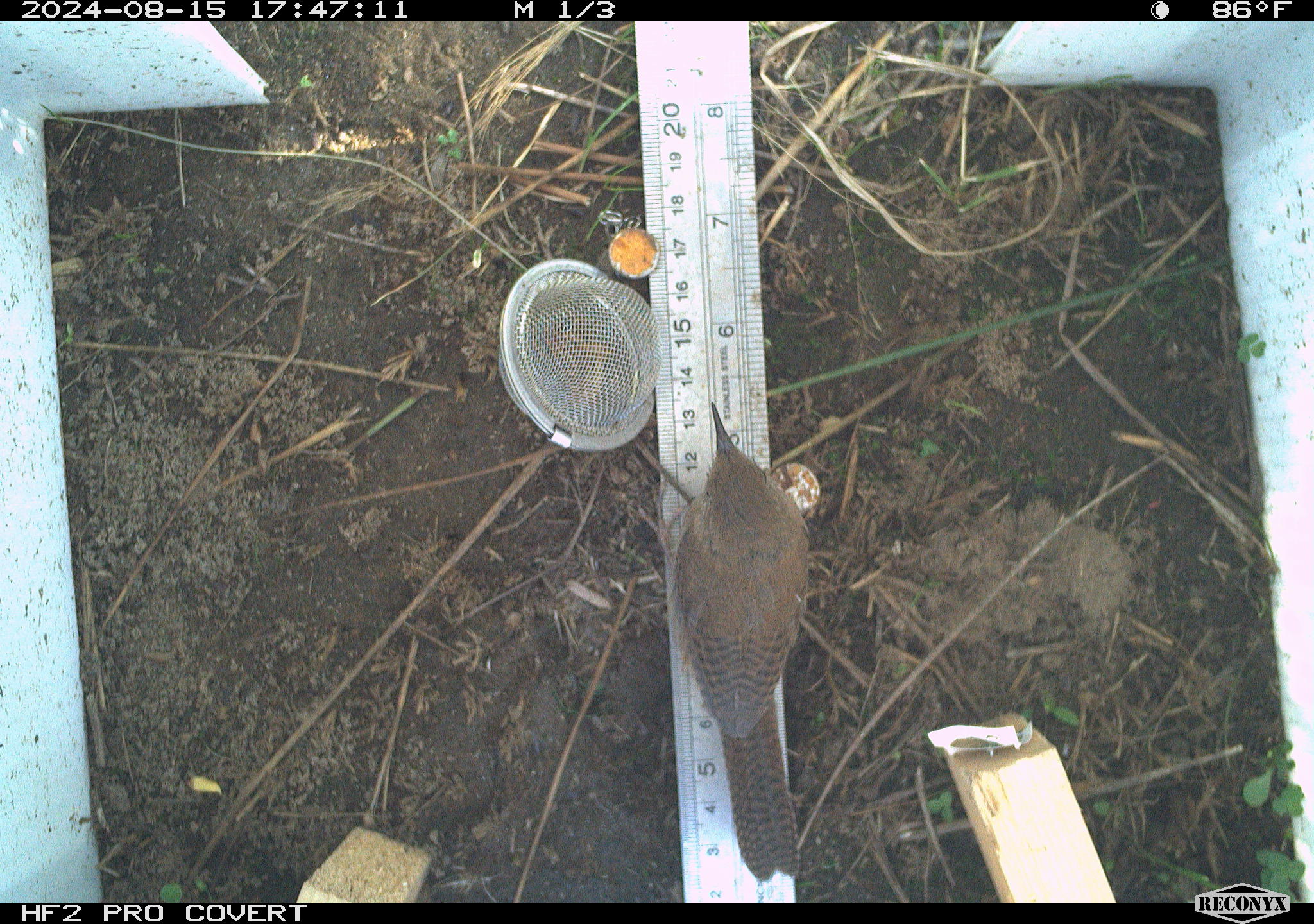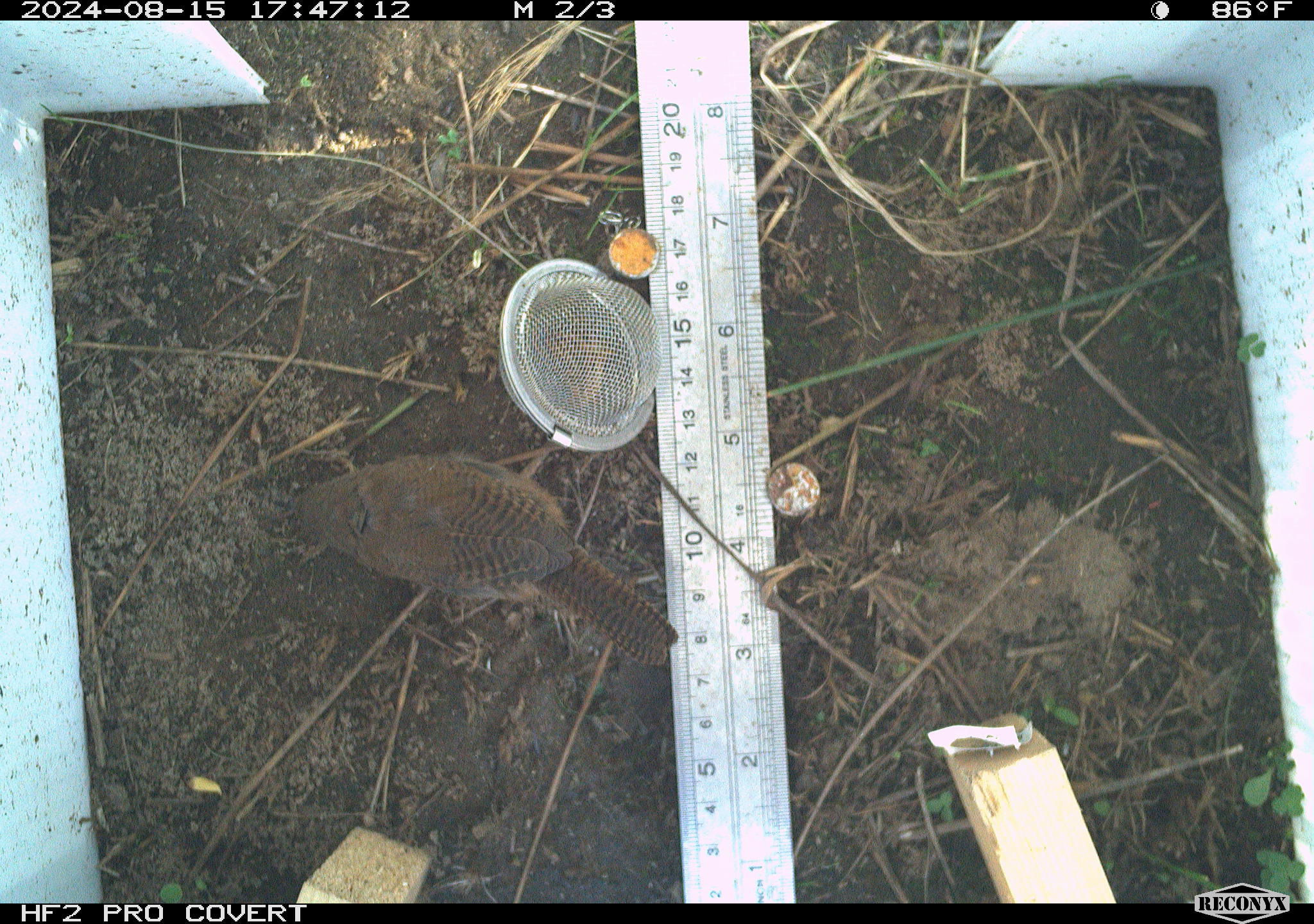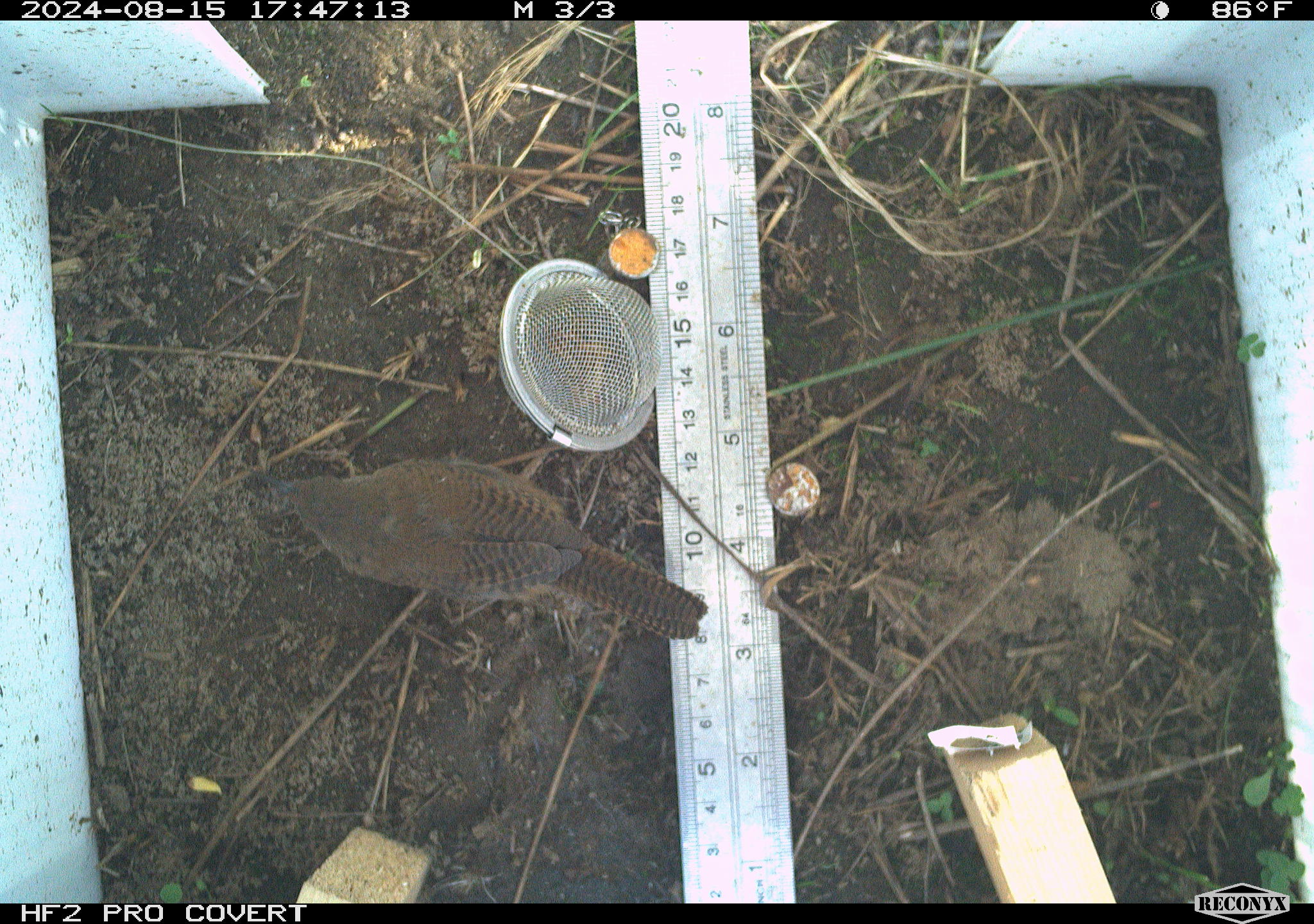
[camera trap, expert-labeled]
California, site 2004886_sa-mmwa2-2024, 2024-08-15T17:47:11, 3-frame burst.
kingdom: Animalia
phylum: Chordata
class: Aves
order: Passeriformes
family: Troglodytidae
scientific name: Troglodytidae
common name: wren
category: troglodytidae family